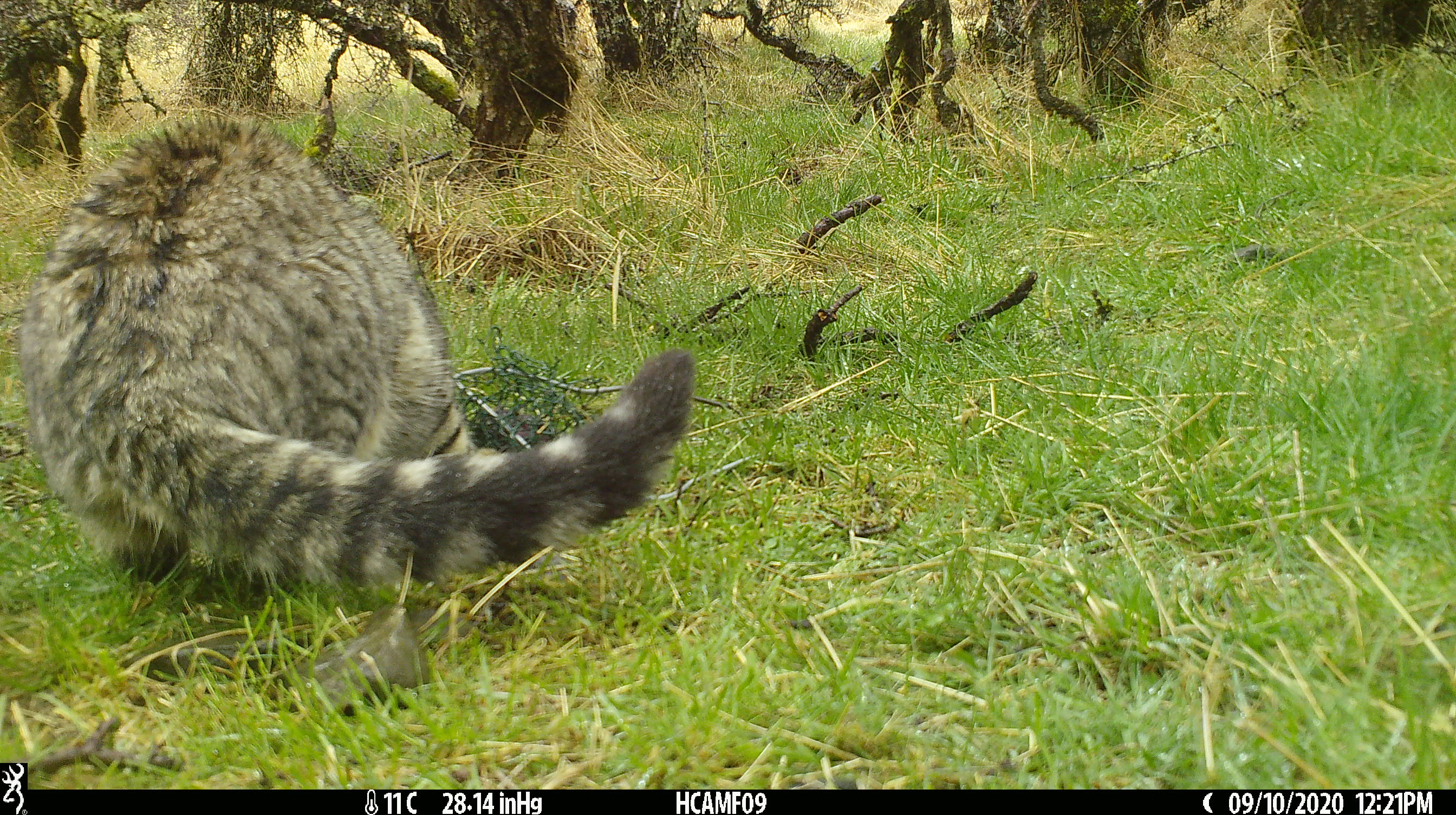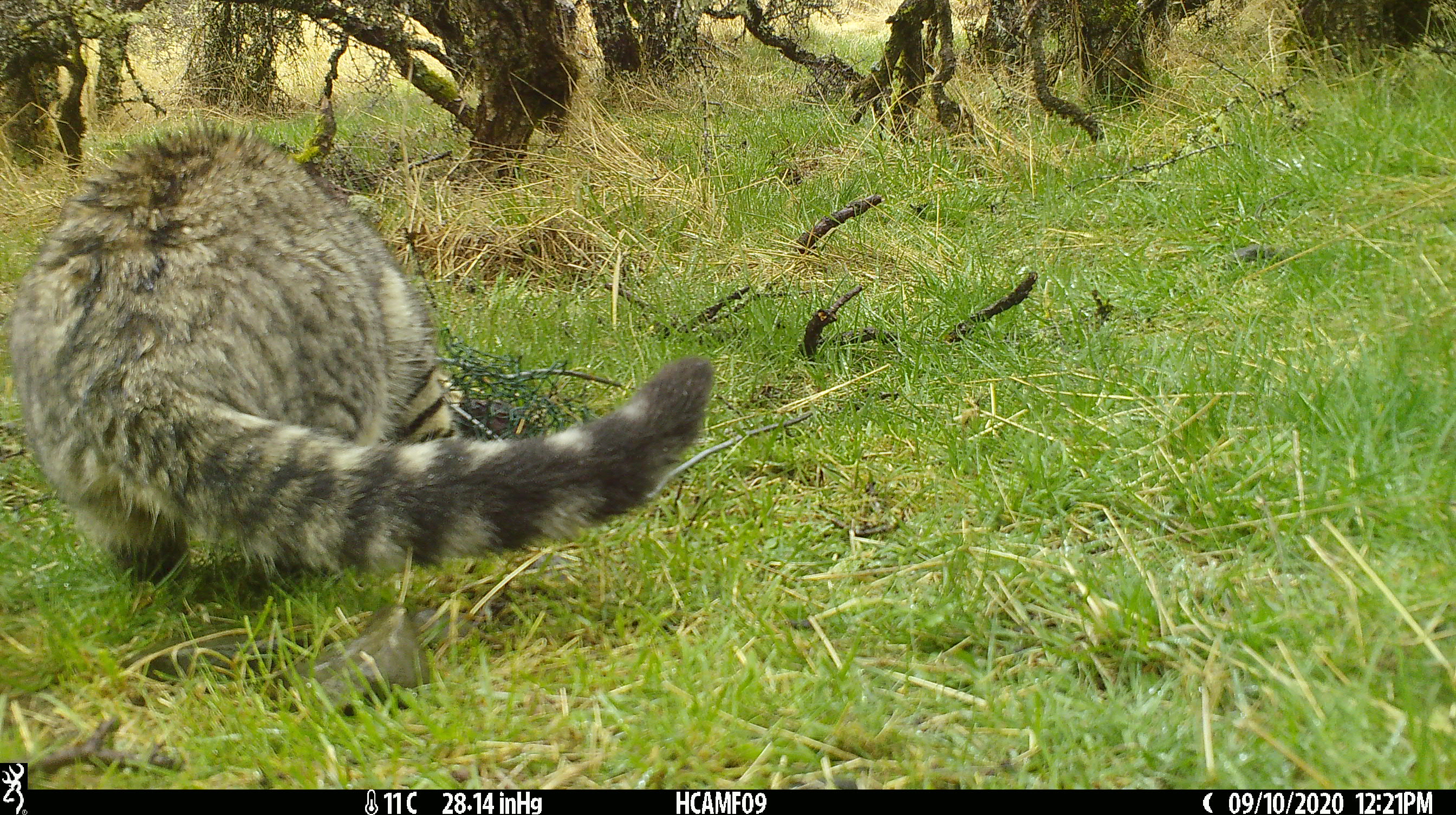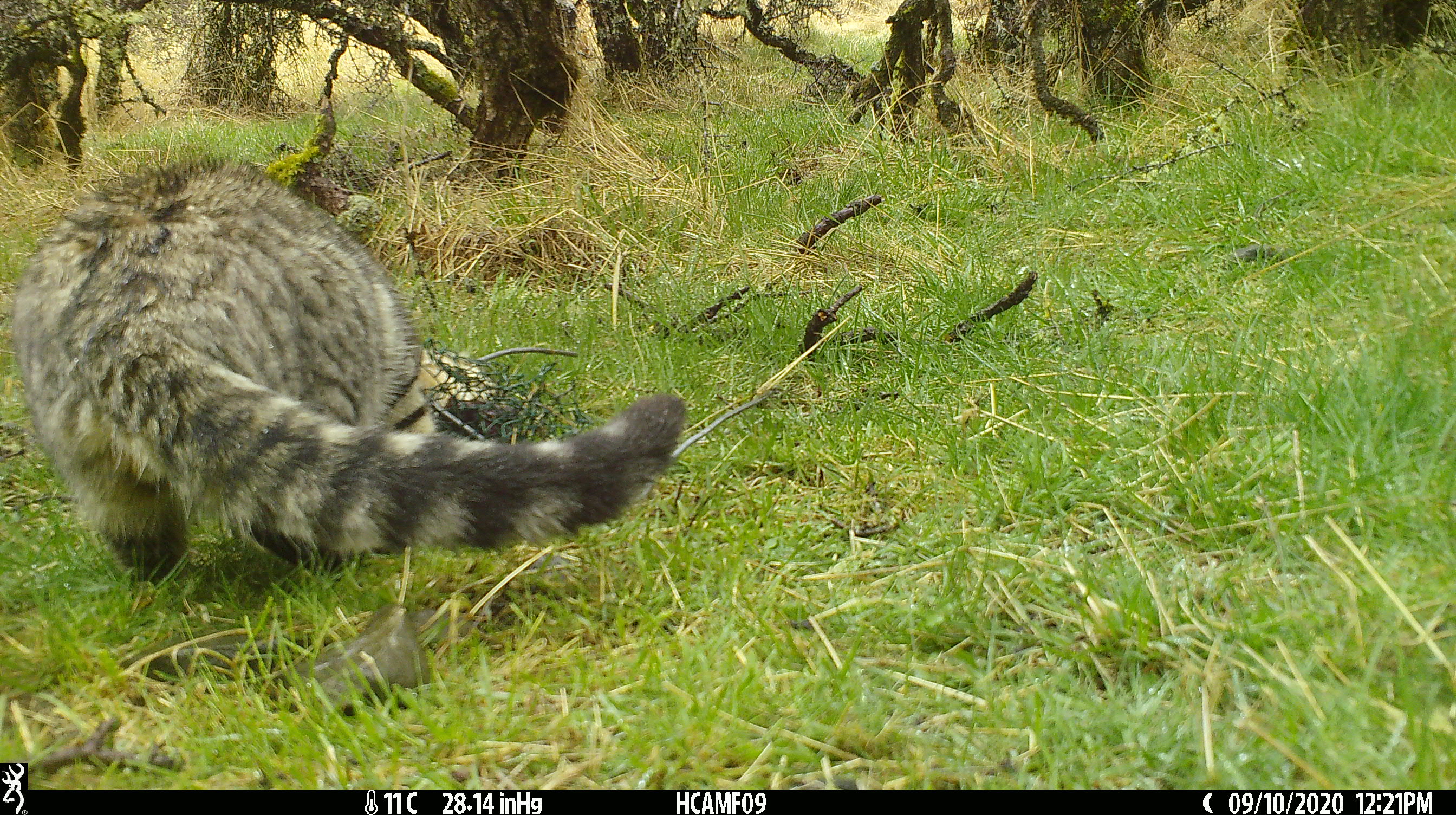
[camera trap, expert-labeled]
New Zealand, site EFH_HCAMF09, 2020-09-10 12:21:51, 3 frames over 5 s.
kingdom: Animalia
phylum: Chordata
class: Mammalia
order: Carnivora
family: Felidae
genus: Felis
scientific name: Felis catus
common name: domestic cat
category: cat